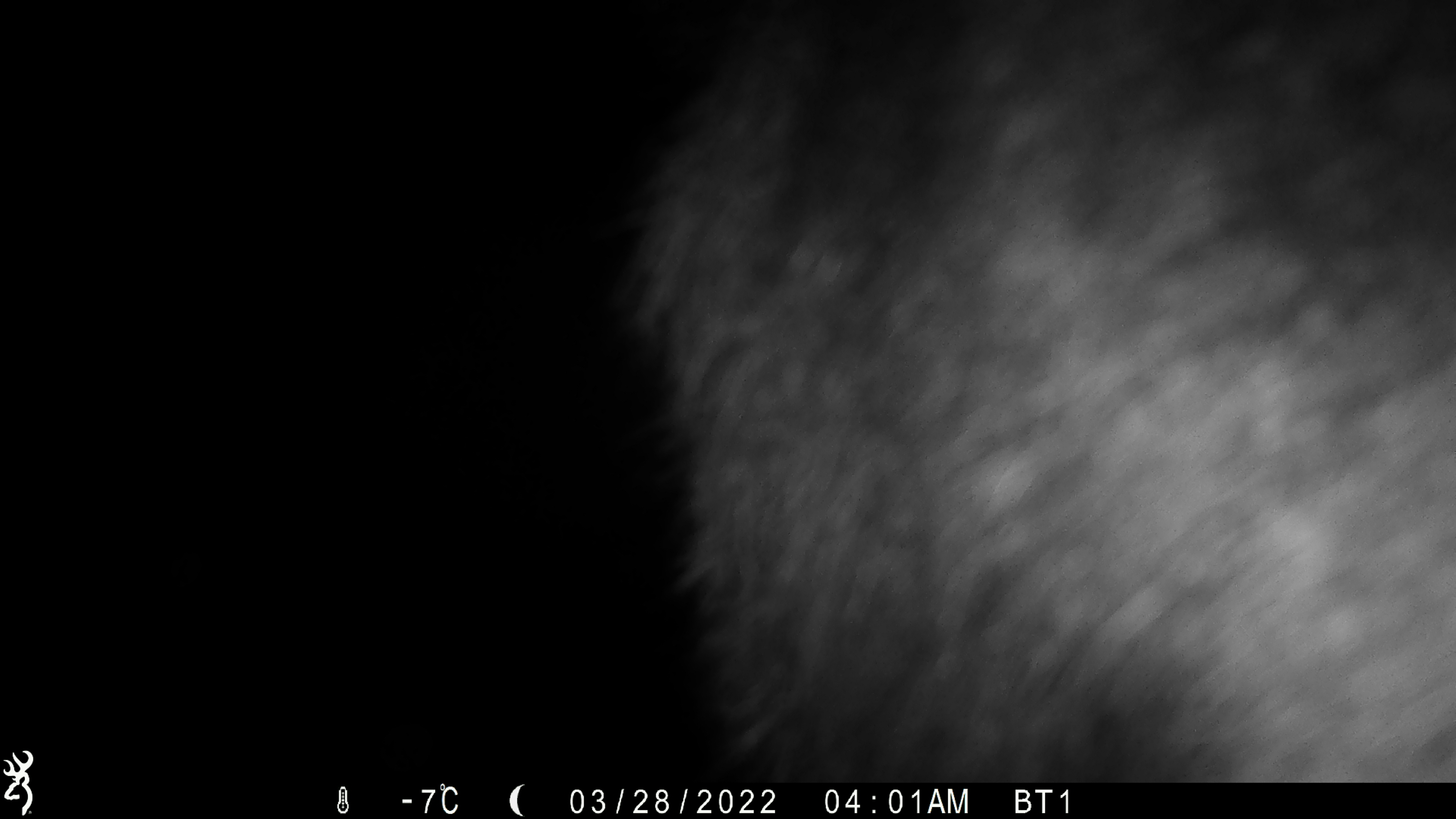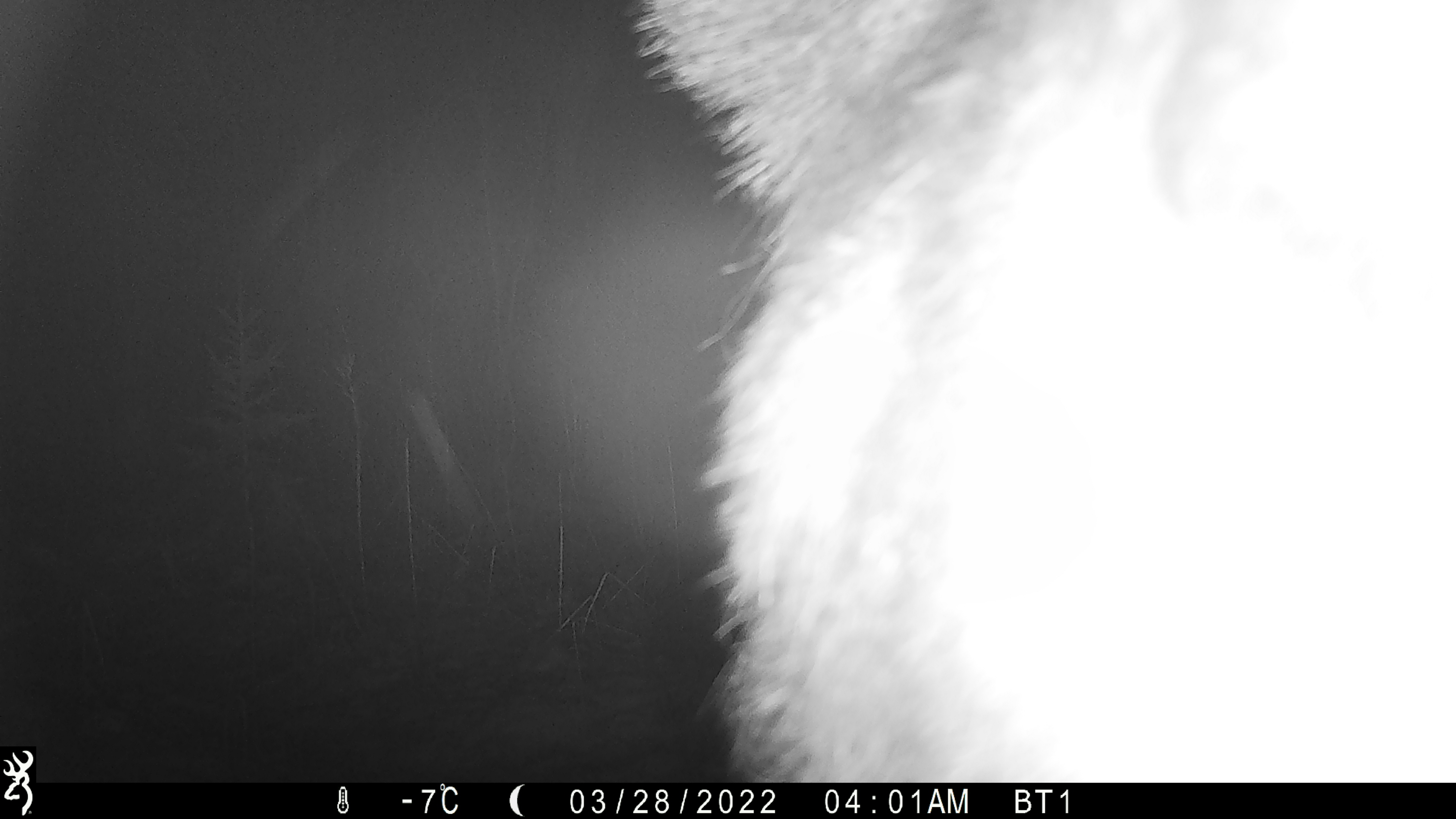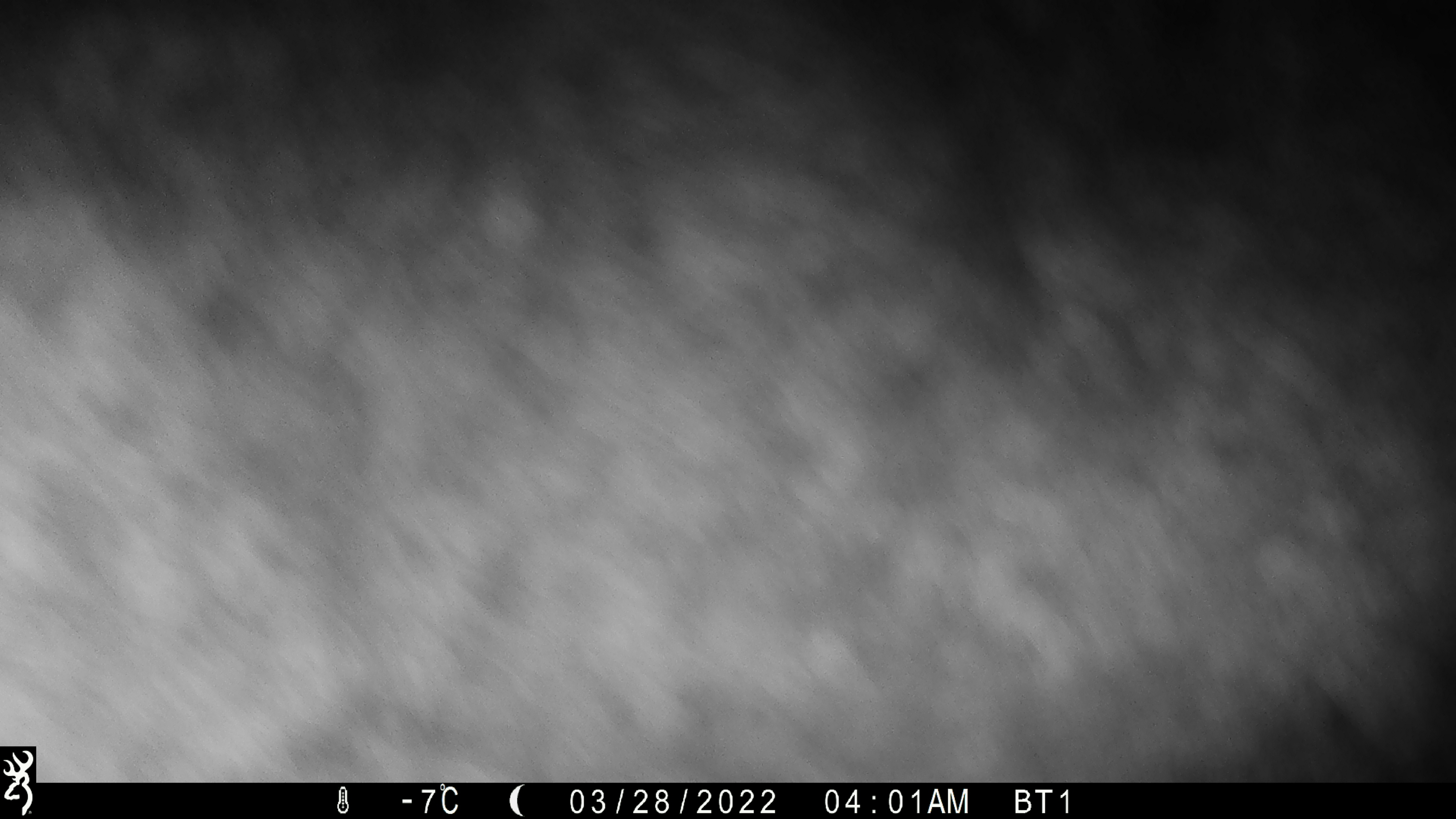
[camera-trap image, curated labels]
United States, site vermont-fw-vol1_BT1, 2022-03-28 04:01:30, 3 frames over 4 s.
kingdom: Animalia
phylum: Chordata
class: Mammalia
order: Artiodactyla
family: Cervidae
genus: Alces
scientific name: Alces alces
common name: moose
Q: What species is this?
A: Moose (Alces alces).